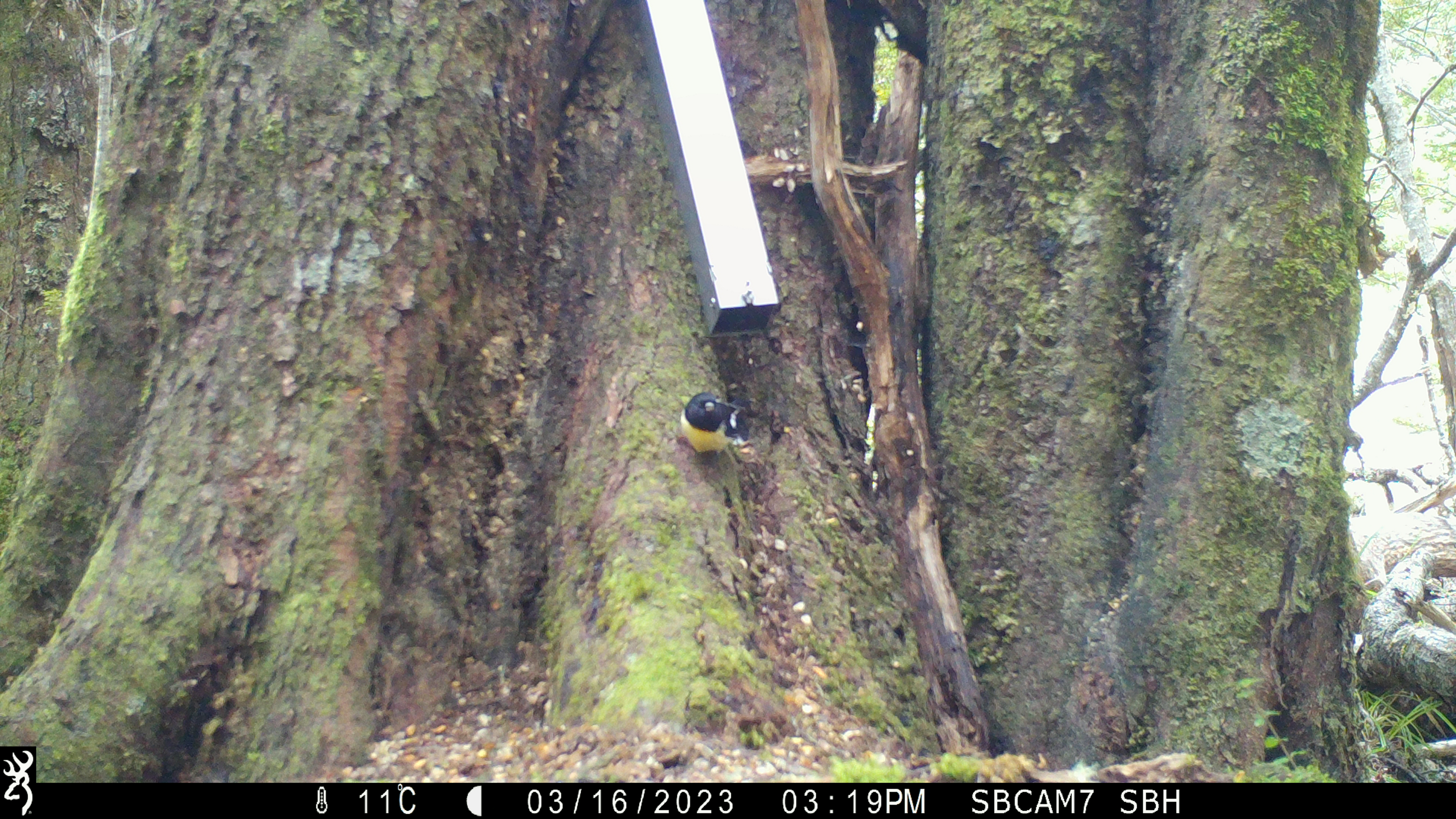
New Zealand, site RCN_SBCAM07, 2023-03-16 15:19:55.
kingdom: Animalia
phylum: Chordata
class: Aves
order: Passeriformes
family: Petroicidae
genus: Petroica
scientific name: Petroica macrocephala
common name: tomtit